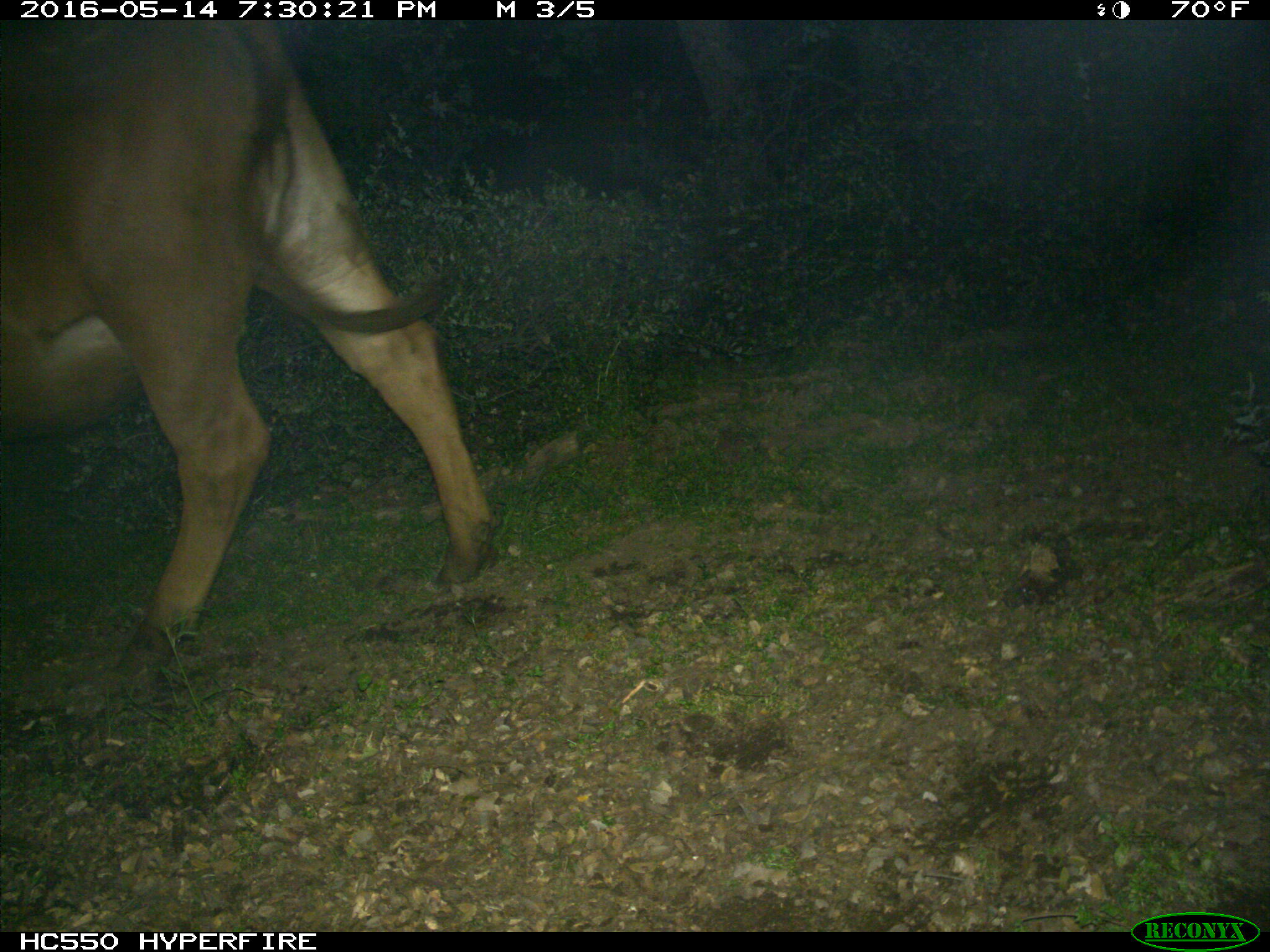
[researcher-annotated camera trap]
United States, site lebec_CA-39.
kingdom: Animalia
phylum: Chordata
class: Mammalia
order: Artiodactyla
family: Bovidae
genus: Bos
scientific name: Bos taurus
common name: domestic cow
Bos taurus (domestic cow).